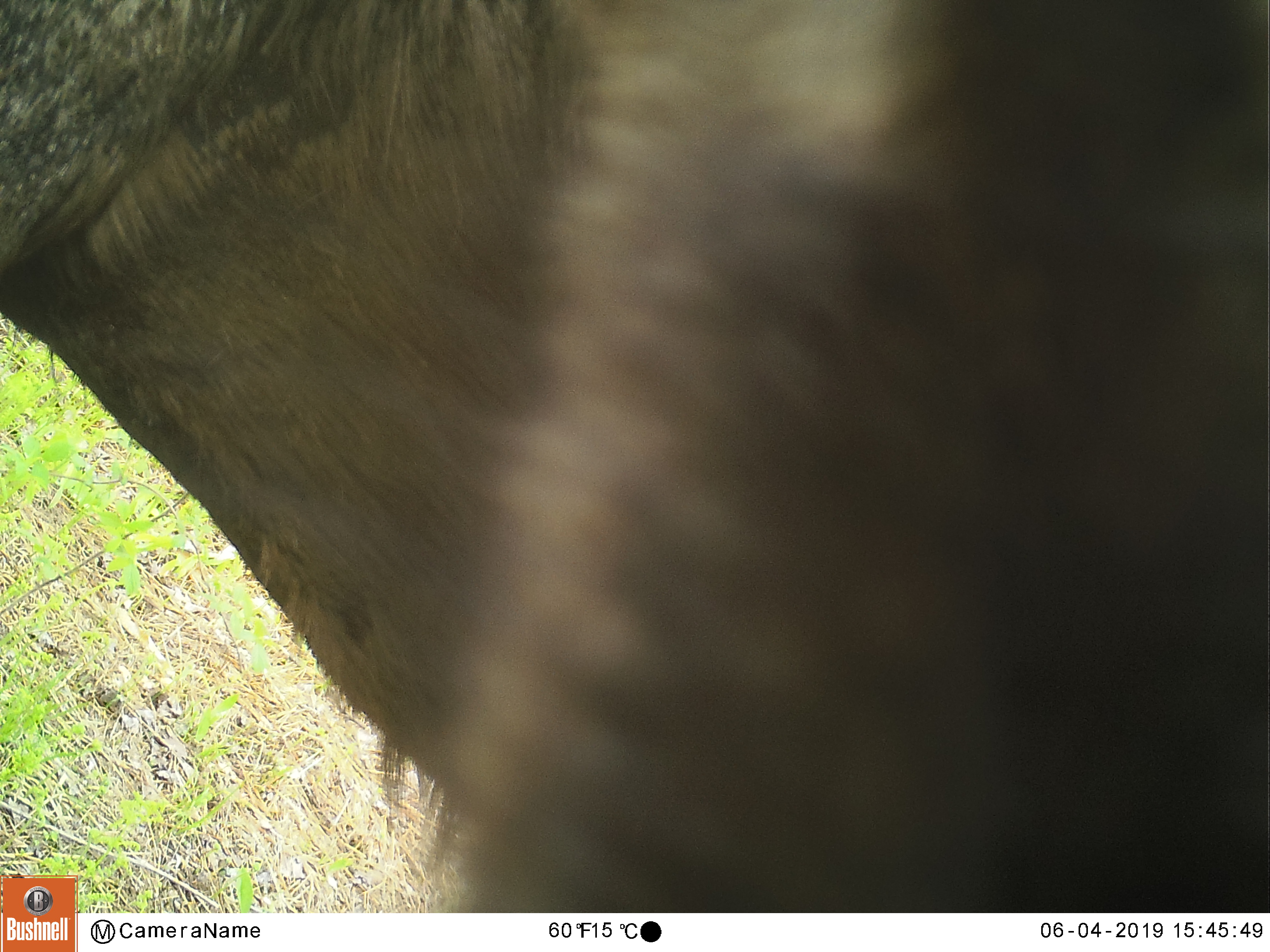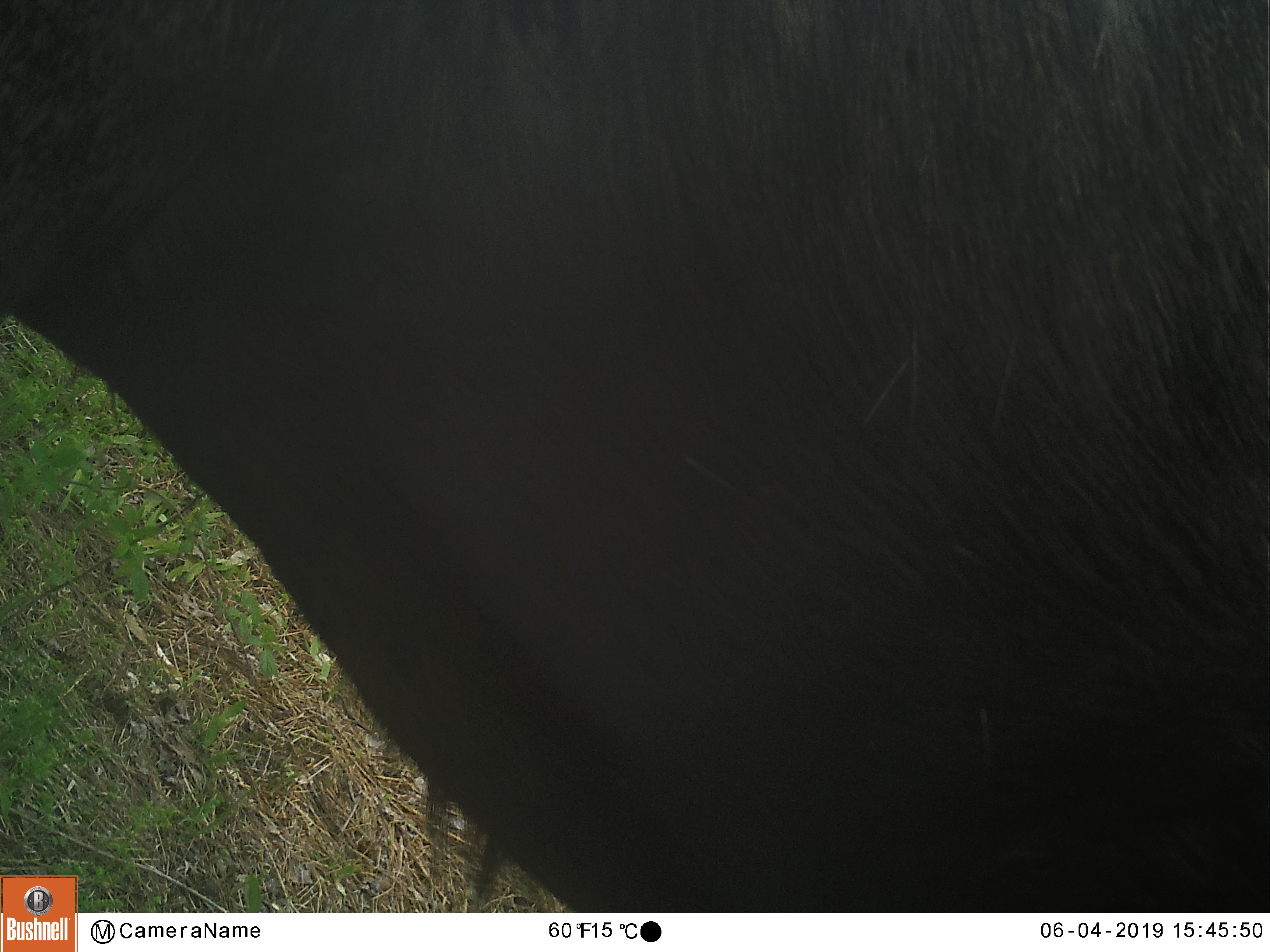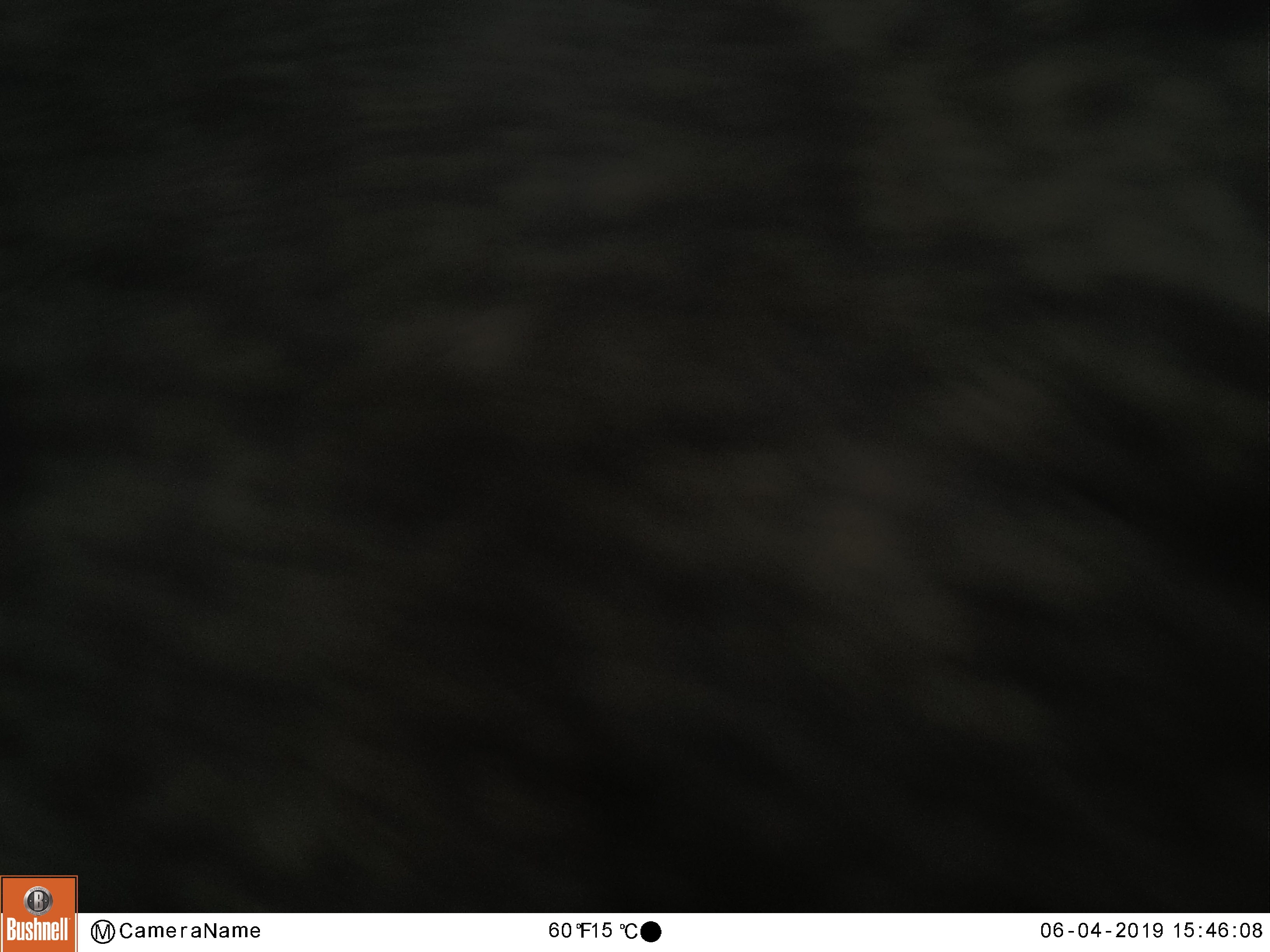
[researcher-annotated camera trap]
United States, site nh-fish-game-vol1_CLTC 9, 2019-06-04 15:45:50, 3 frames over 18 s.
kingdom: Animalia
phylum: Chordata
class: Mammalia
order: Artiodactyla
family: Cervidae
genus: Alces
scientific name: Alces alces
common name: moose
Moose (Alces alces).